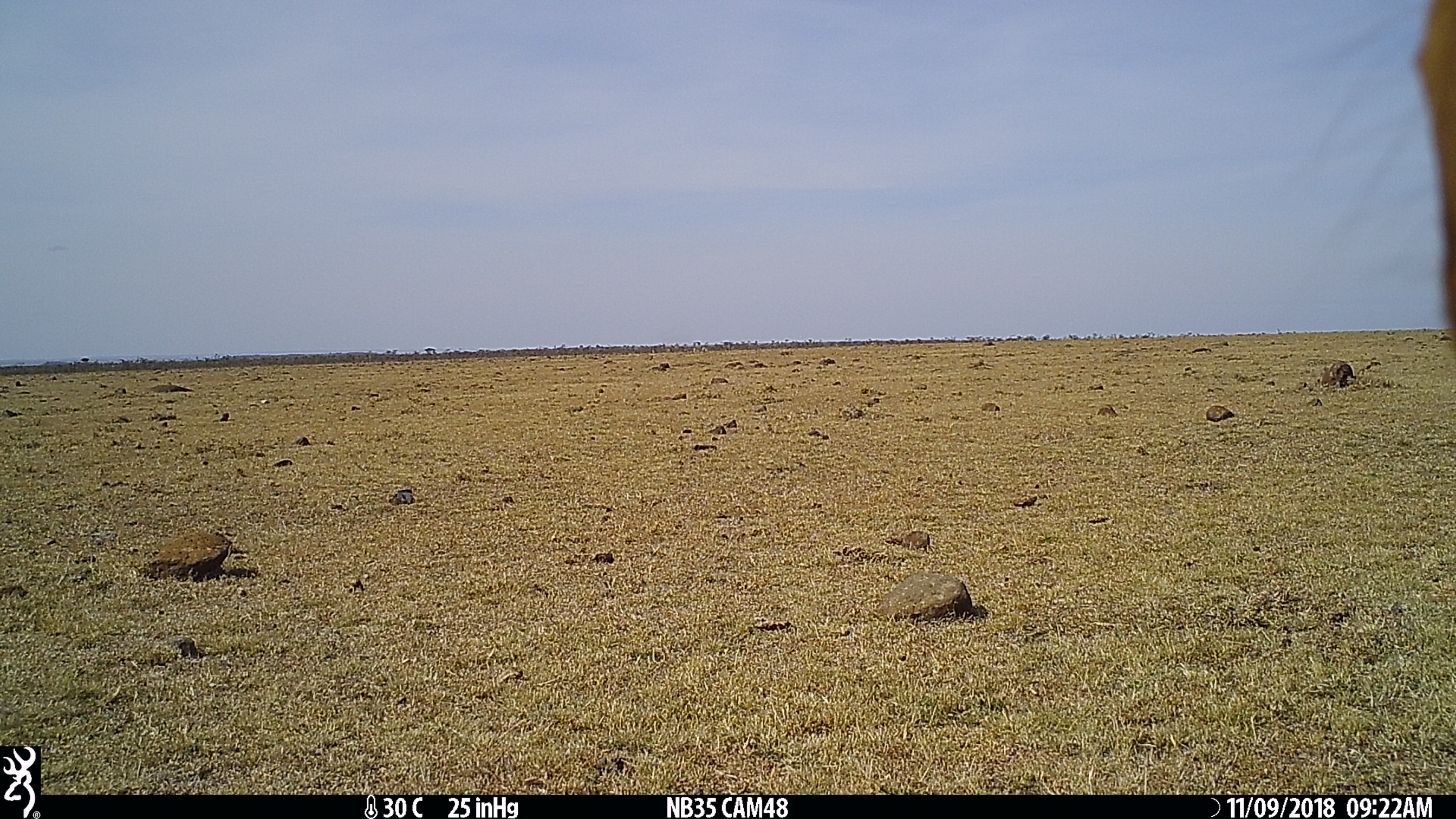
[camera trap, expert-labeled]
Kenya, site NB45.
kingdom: Animalia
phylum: Chordata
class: Mammalia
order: Artiodactyla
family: Bovidae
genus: Bos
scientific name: Bos taurus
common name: cattle